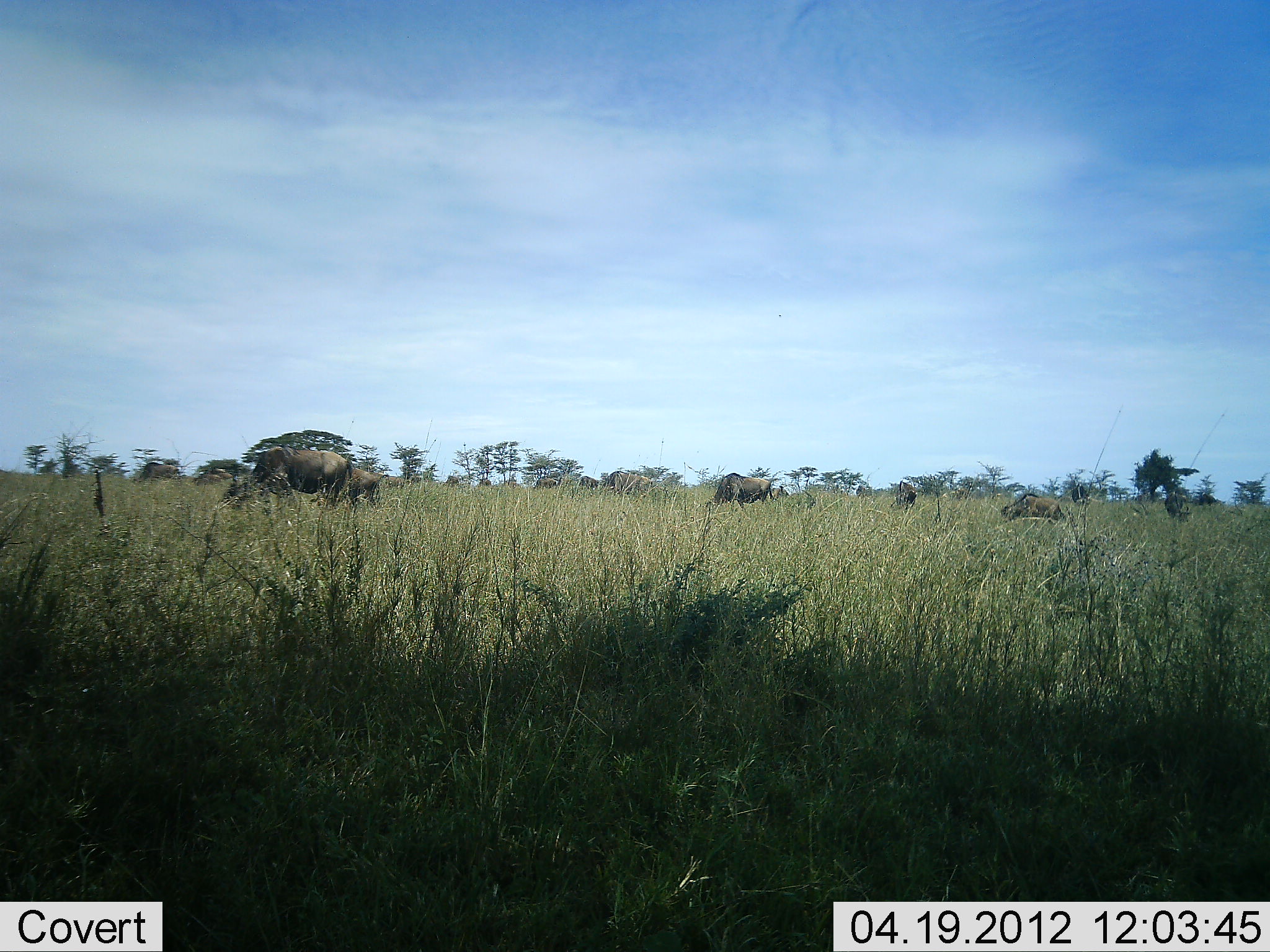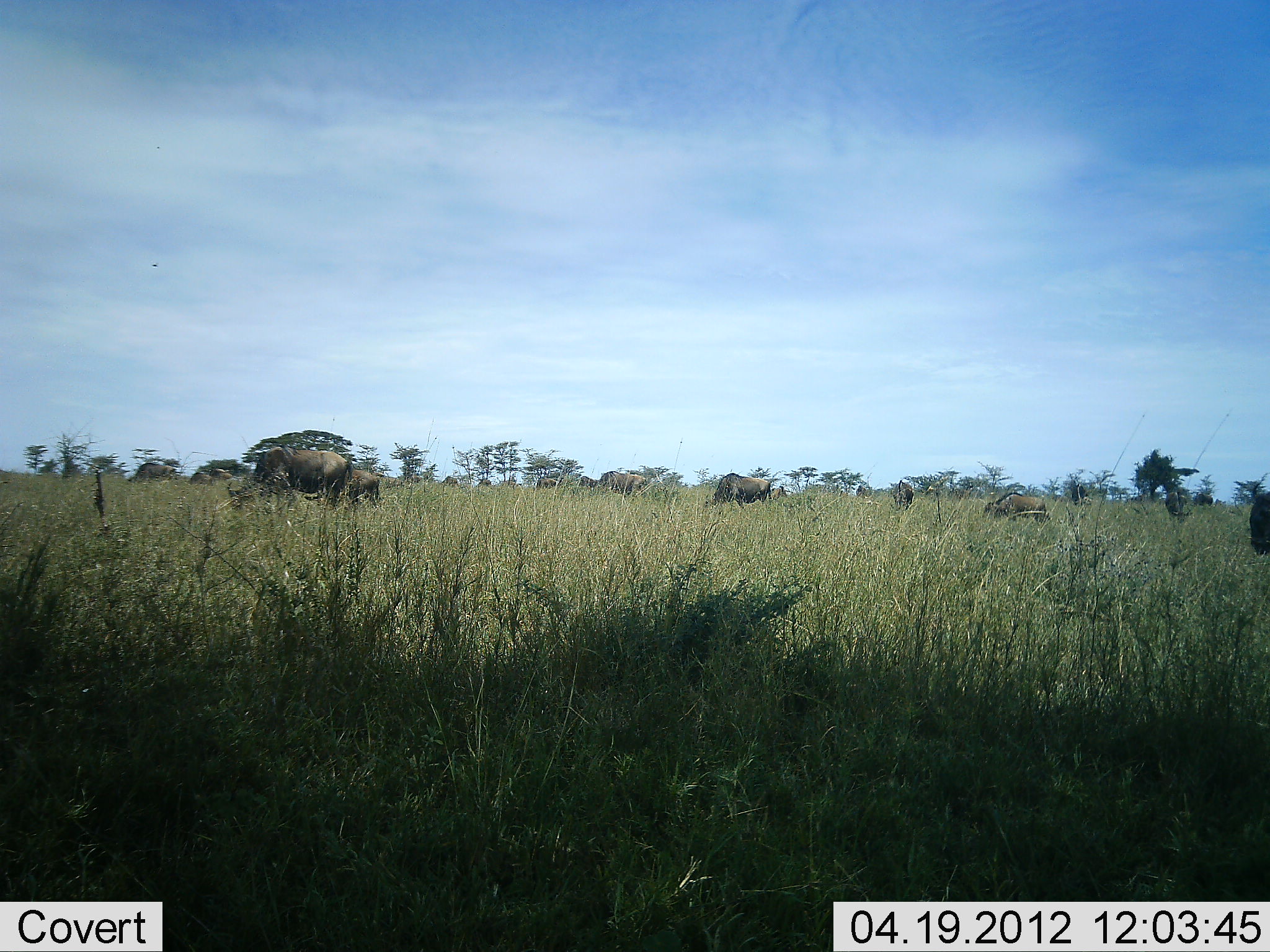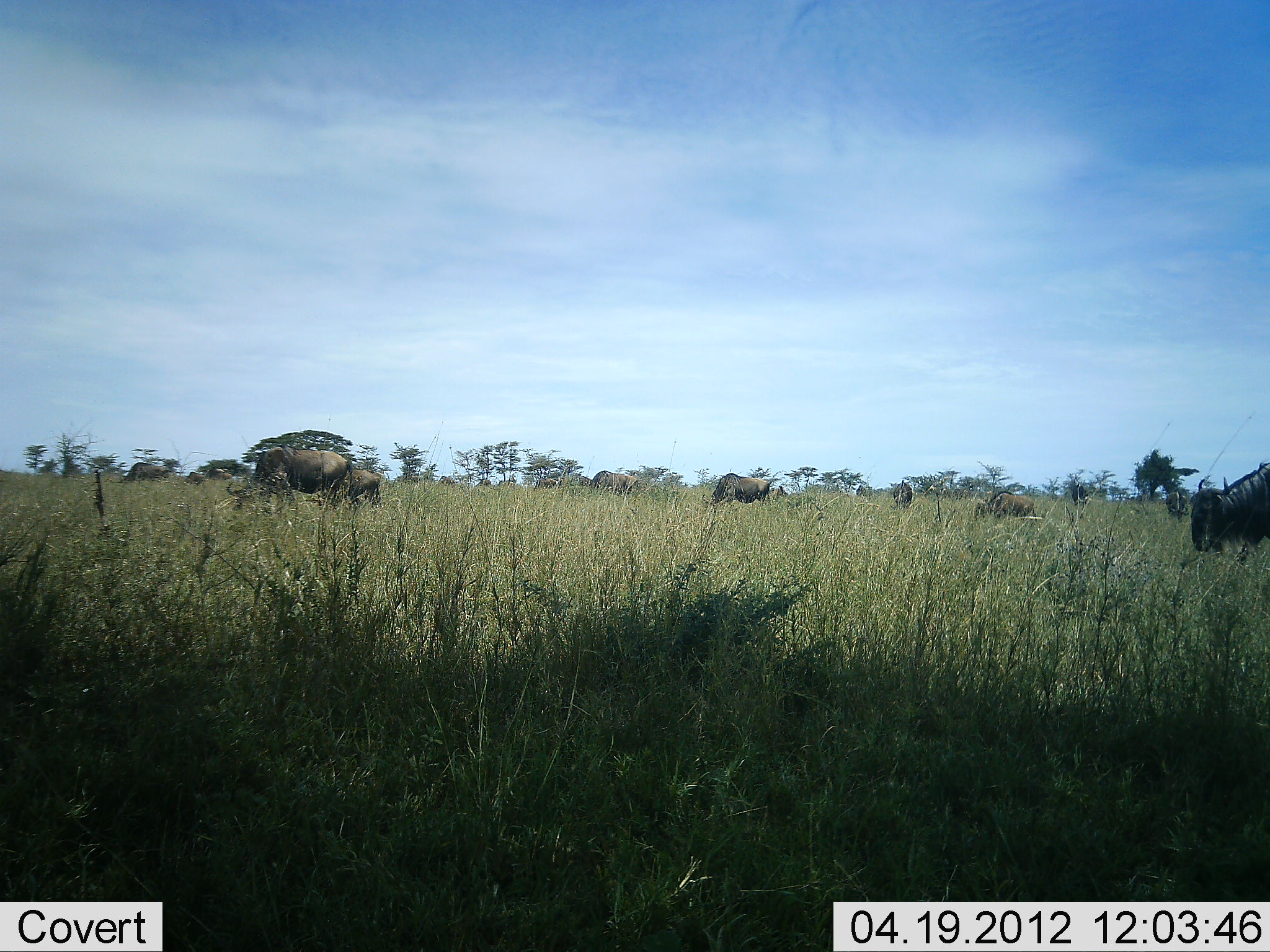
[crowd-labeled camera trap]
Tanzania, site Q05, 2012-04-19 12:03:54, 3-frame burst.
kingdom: Animalia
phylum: Chordata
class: Mammalia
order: Artiodactyla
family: Bovidae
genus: Connochaetes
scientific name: Connochaetes taurinus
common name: blue wildebeest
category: wildebeest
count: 11-50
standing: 33%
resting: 0%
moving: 33%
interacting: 0%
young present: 0%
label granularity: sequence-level